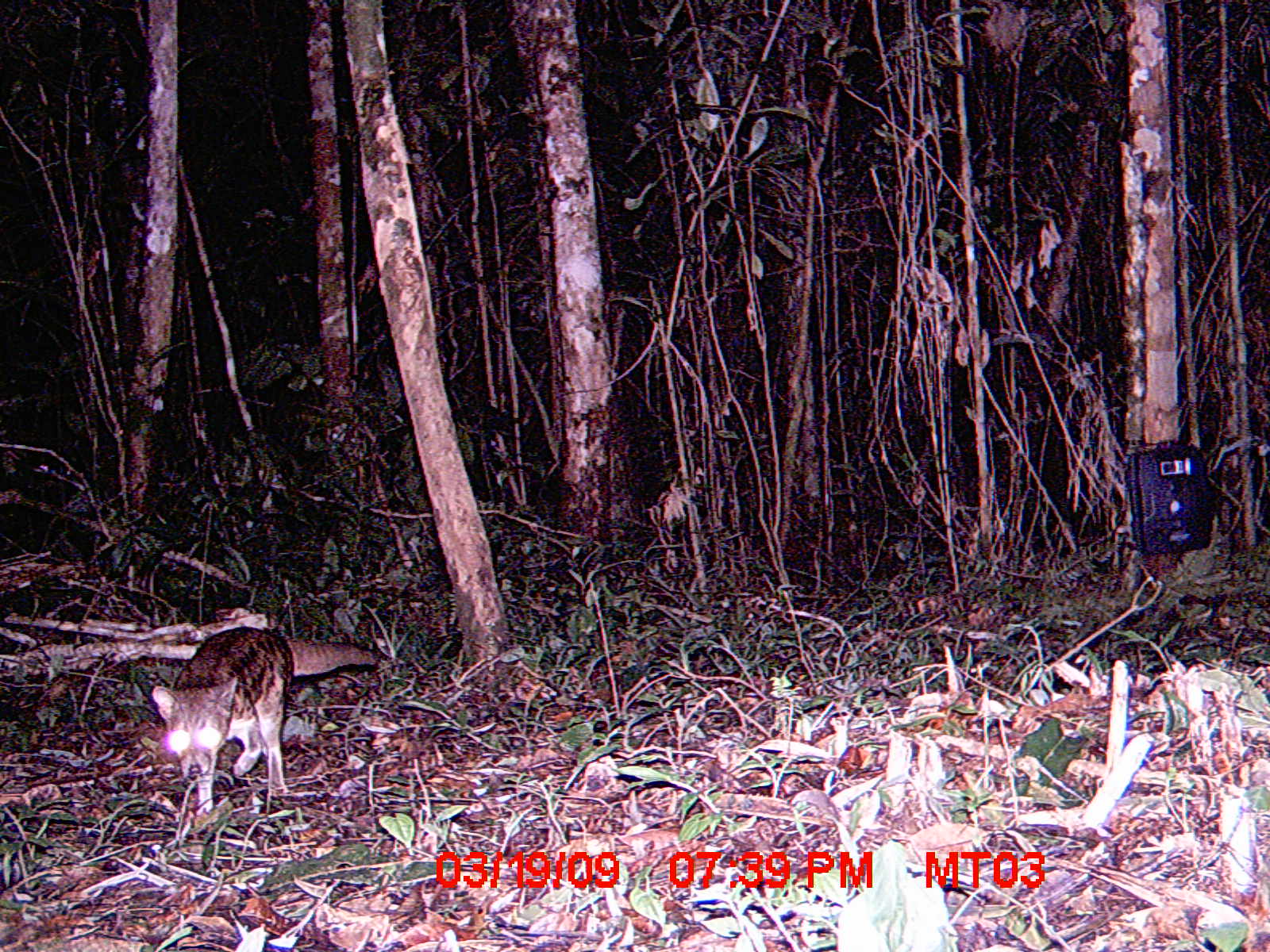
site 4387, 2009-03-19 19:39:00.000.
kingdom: Animalia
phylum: Chordata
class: Mammalia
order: Carnivora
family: Eupleridae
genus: Fossa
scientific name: Fossa fossana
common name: fanaloka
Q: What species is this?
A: Fossa fossana (fanaloka).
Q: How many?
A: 1.